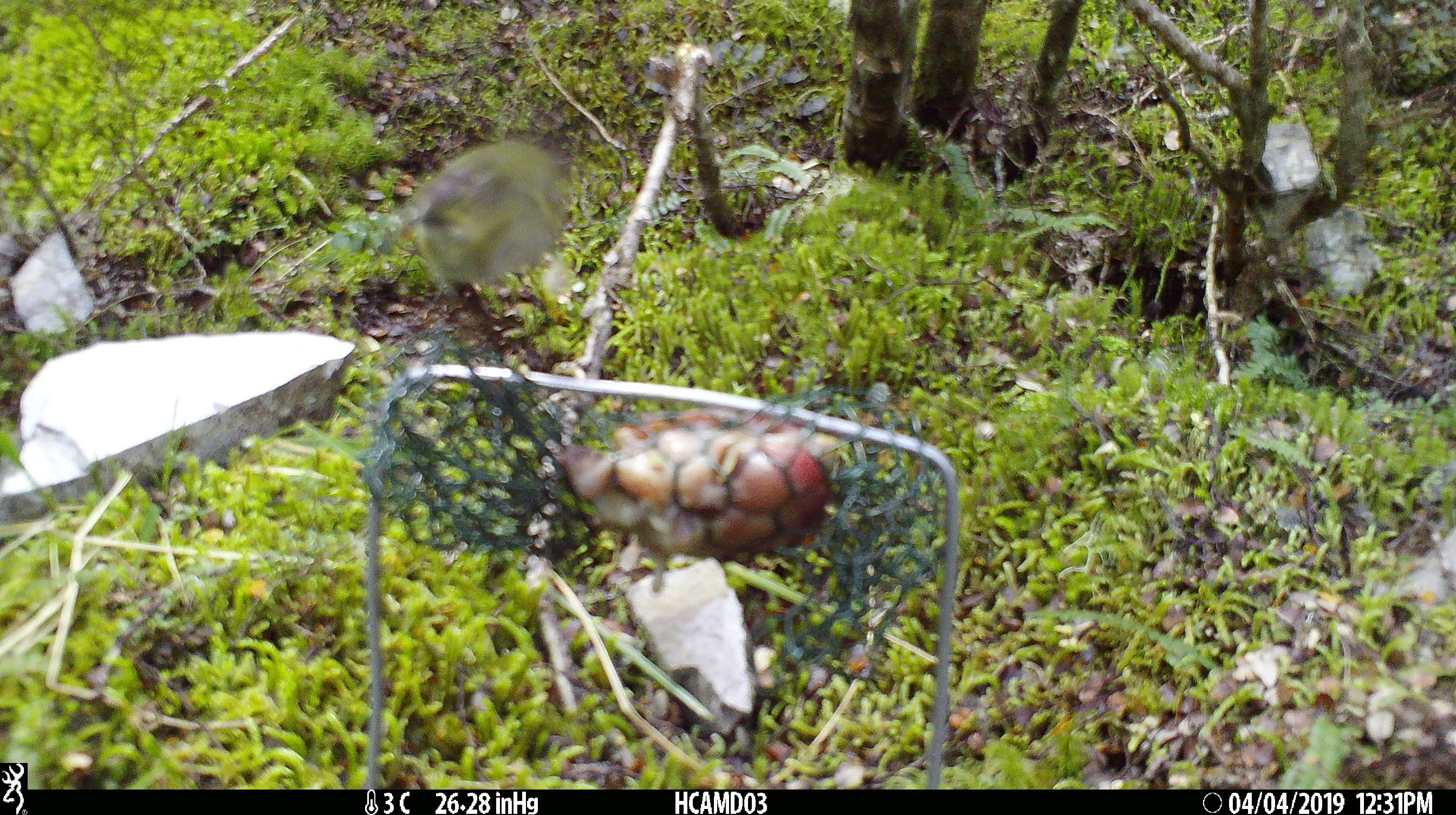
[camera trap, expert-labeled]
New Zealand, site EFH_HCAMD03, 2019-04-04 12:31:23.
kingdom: Animalia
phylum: Chordata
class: Aves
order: Passeriformes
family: Acanthisittidae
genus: Acanthisitta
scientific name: Acanthisitta chloris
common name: rifleman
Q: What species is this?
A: Rifleman (Acanthisitta chloris).